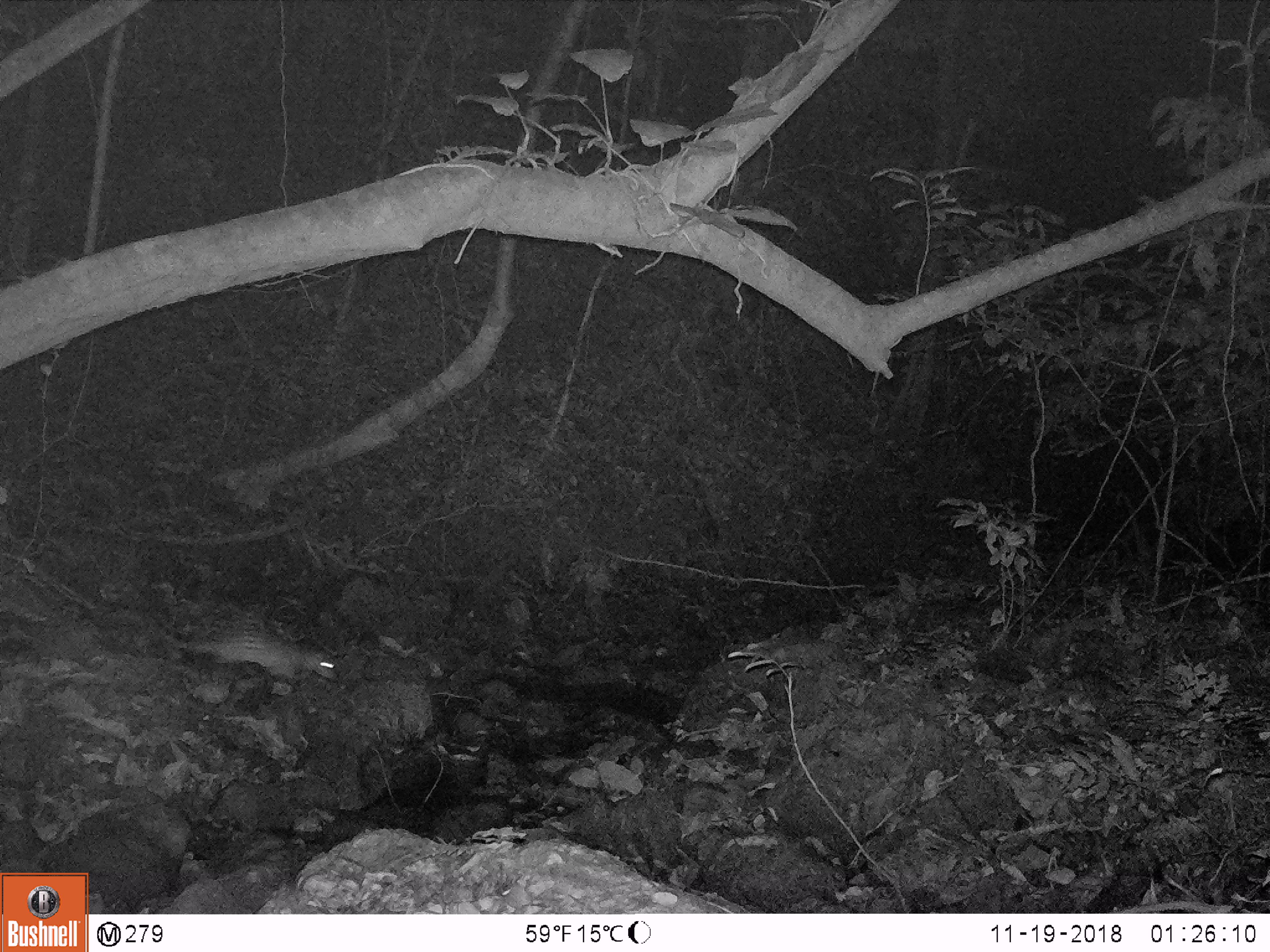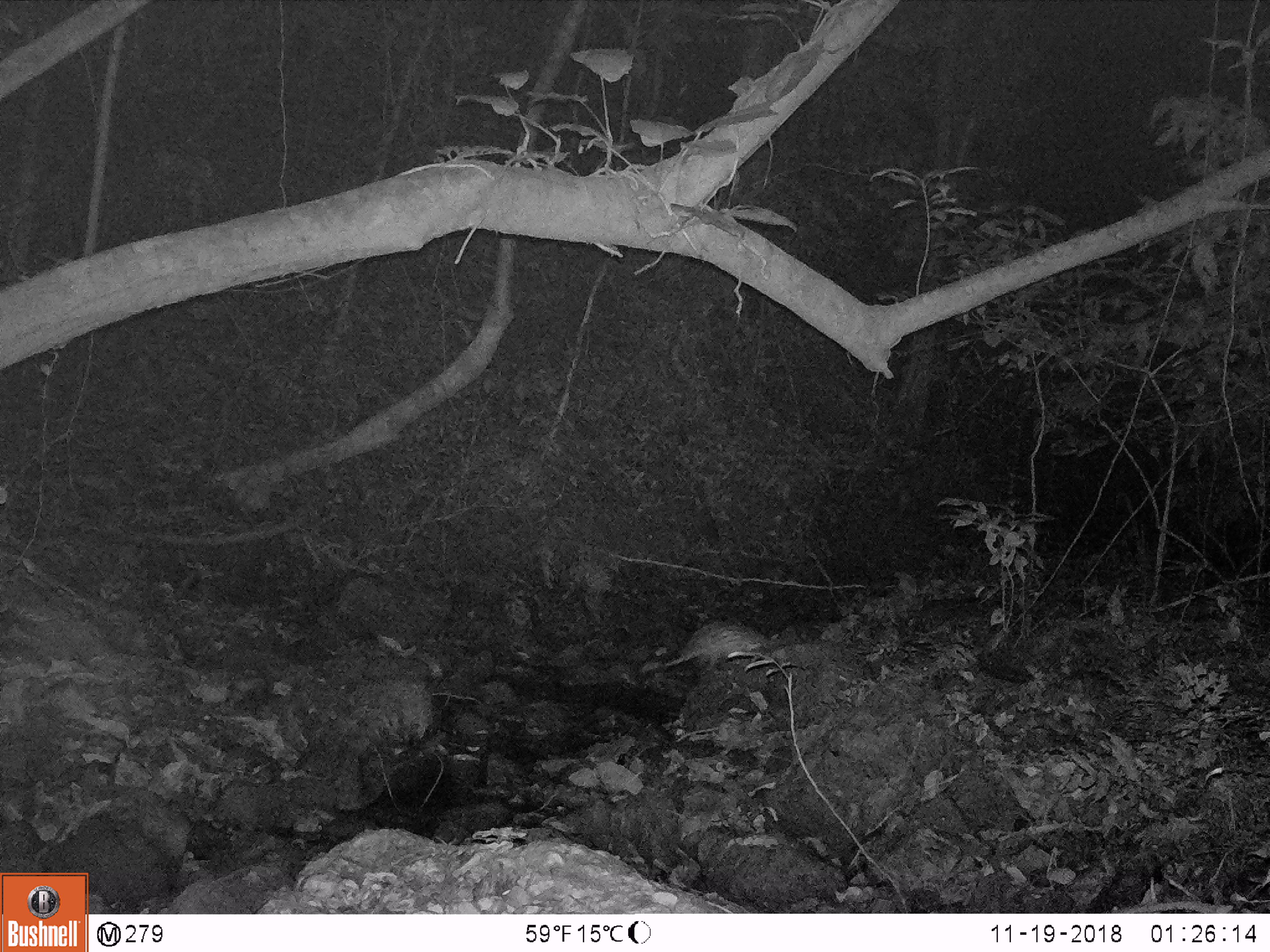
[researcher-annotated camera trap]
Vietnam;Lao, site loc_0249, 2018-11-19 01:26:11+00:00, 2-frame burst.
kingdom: Animalia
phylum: Chordata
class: Mammalia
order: Rodentia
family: Hystricidae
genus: Atherurus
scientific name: Atherurus macrourus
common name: asiatic brush-tailed porcupine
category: asiatic brush tailed porcupine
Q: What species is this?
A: Asiatic brush tailed porcupine (asiatic brush-tailed porcupine) (Atherurus macrourus).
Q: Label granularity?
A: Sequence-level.